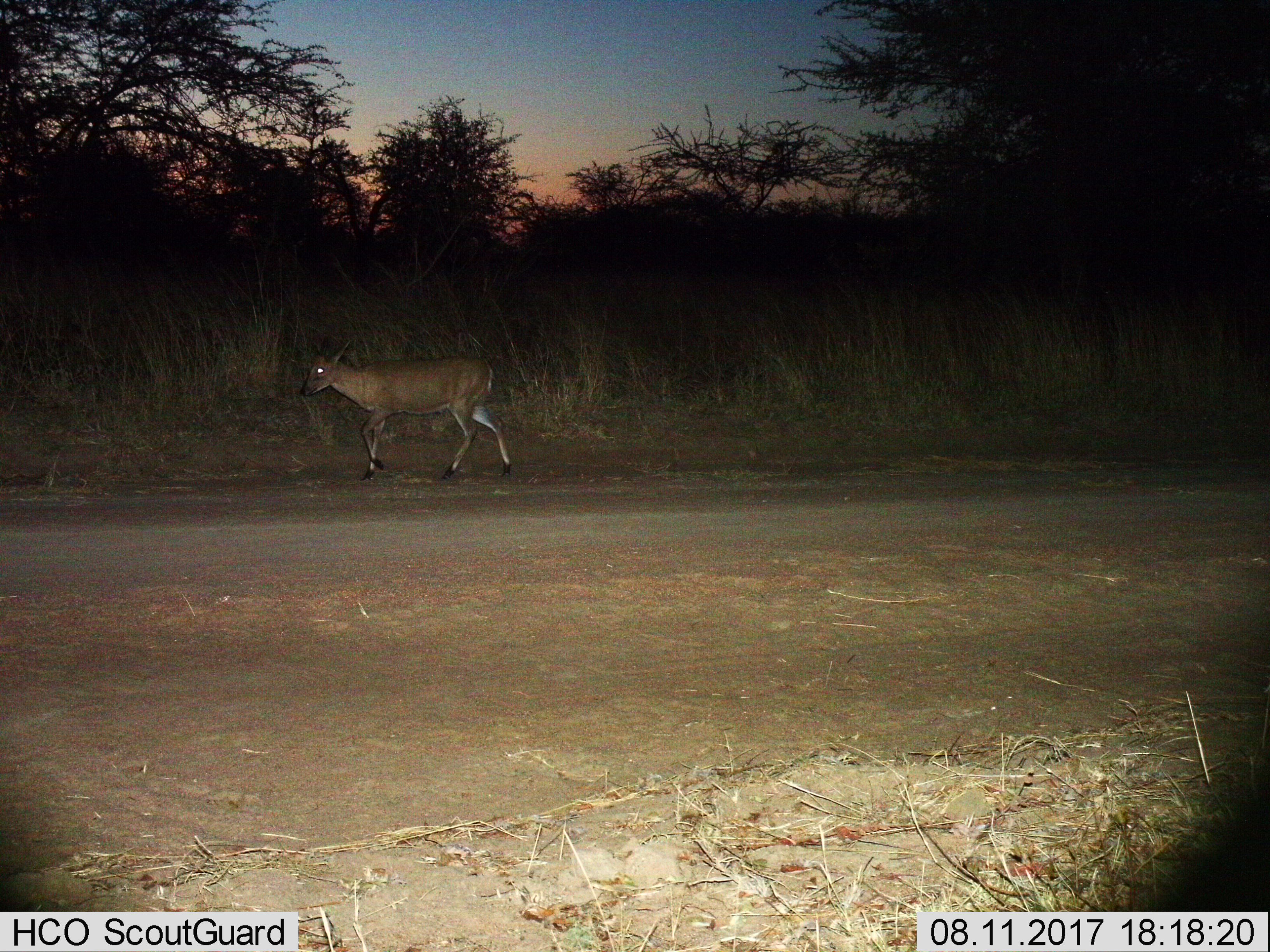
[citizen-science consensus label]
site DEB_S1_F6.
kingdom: Animalia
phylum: Chordata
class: Mammalia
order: Artiodactyla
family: Bovidae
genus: Sylvicapra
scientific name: Sylvicapra grimmia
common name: common duiker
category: duikercommongrey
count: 1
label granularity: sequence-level